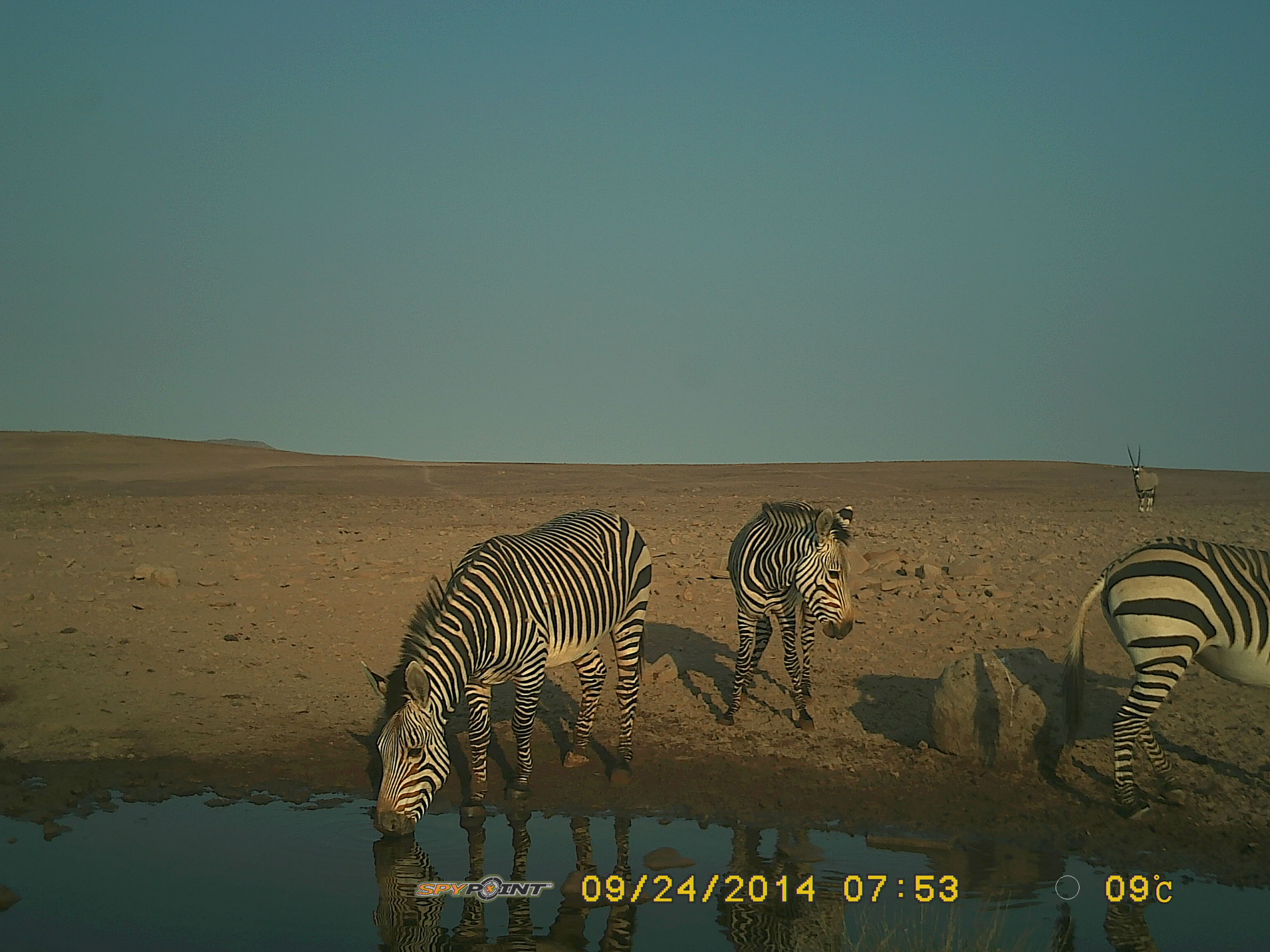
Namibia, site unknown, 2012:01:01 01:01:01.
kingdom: Animalia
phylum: Chordata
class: Mammalia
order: Perissodactyla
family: Equidae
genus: Equus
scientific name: Equus zebra hartmannae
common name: hartmann's mountain zebra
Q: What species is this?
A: Equus zebra hartmannae (hartmann's mountain zebra).